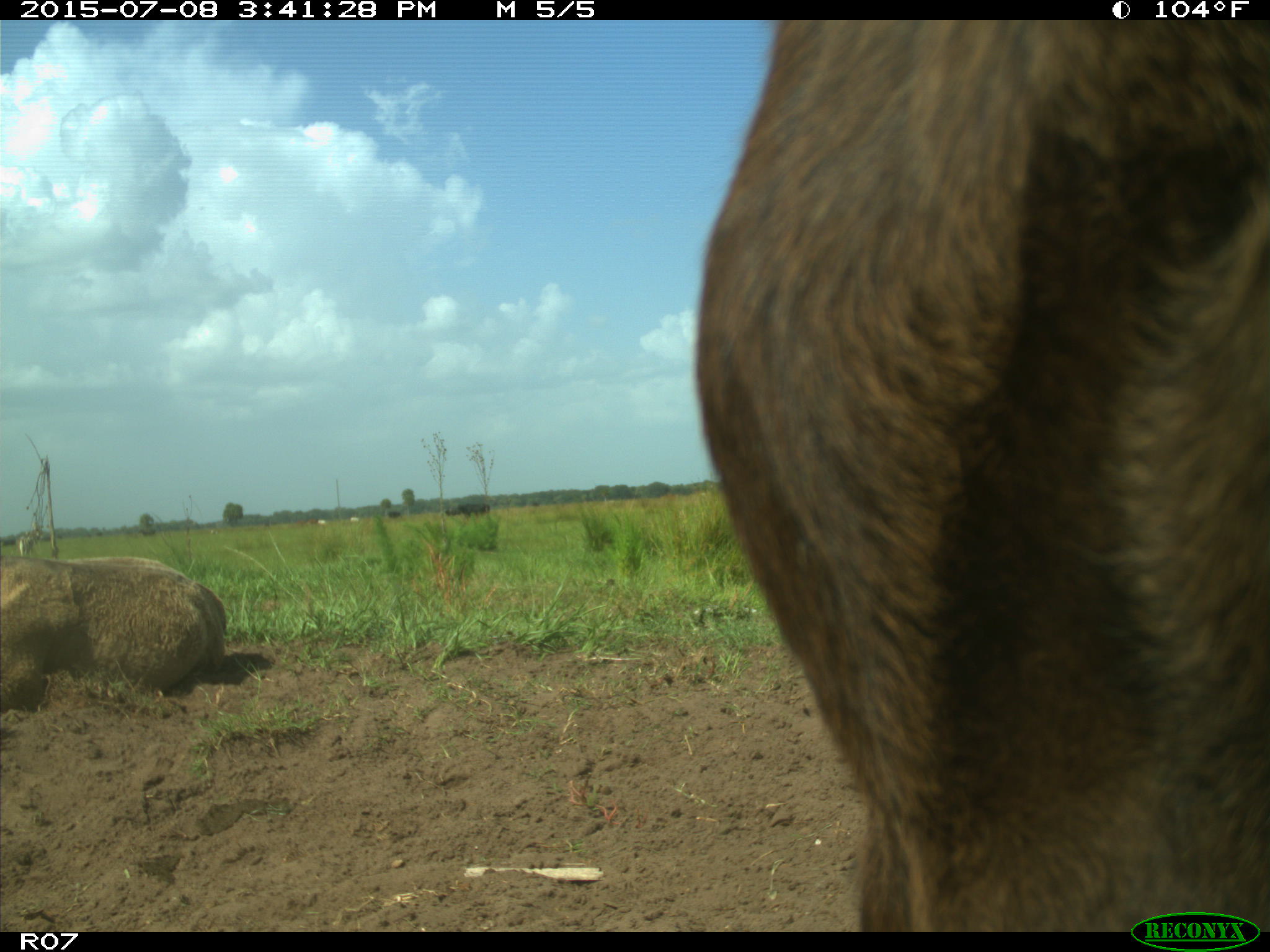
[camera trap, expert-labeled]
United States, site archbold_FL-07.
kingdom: Animalia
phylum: Chordata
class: Mammalia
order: Artiodactyla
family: Bovidae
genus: Bos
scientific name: Bos taurus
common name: domestic cow